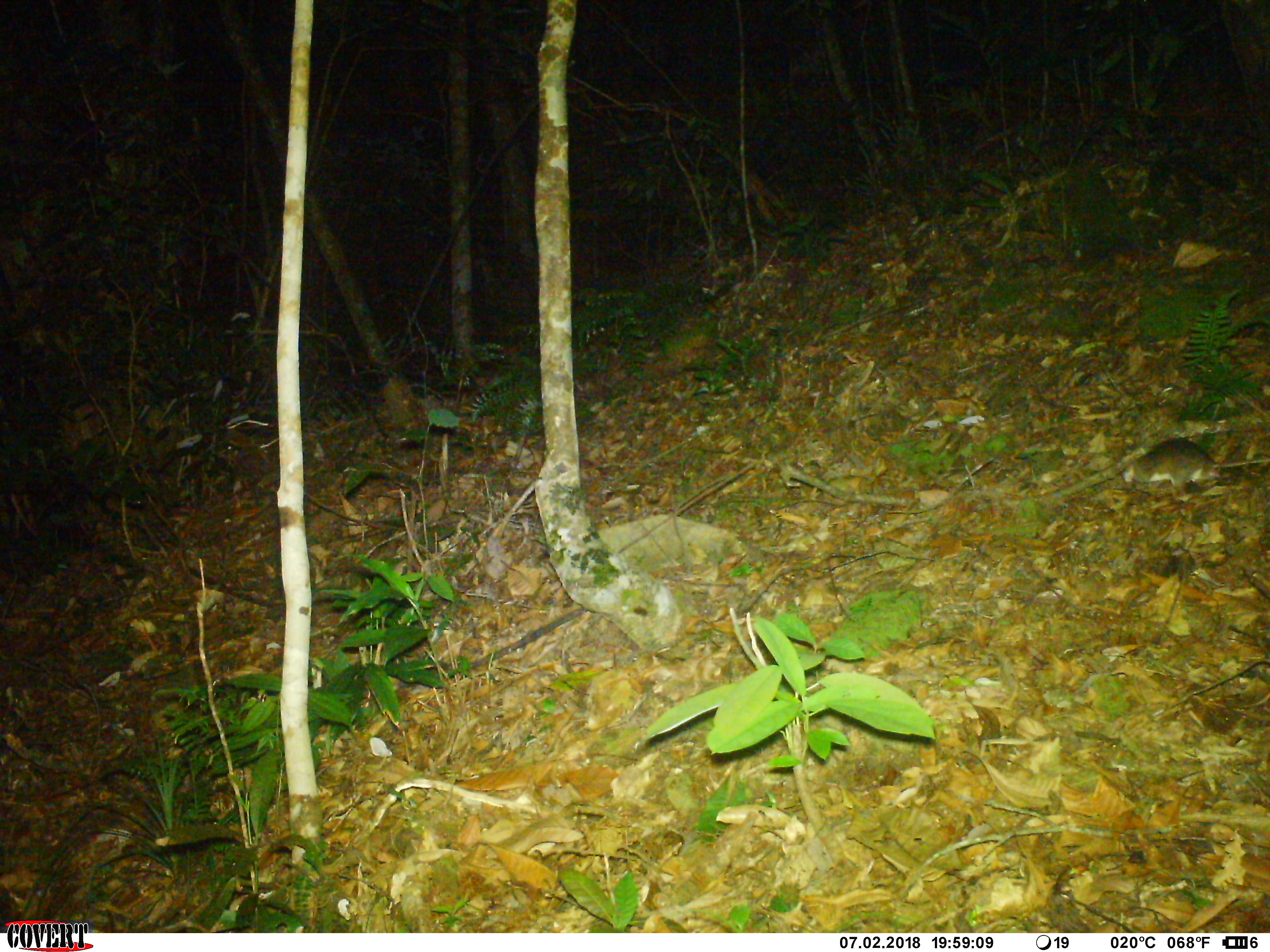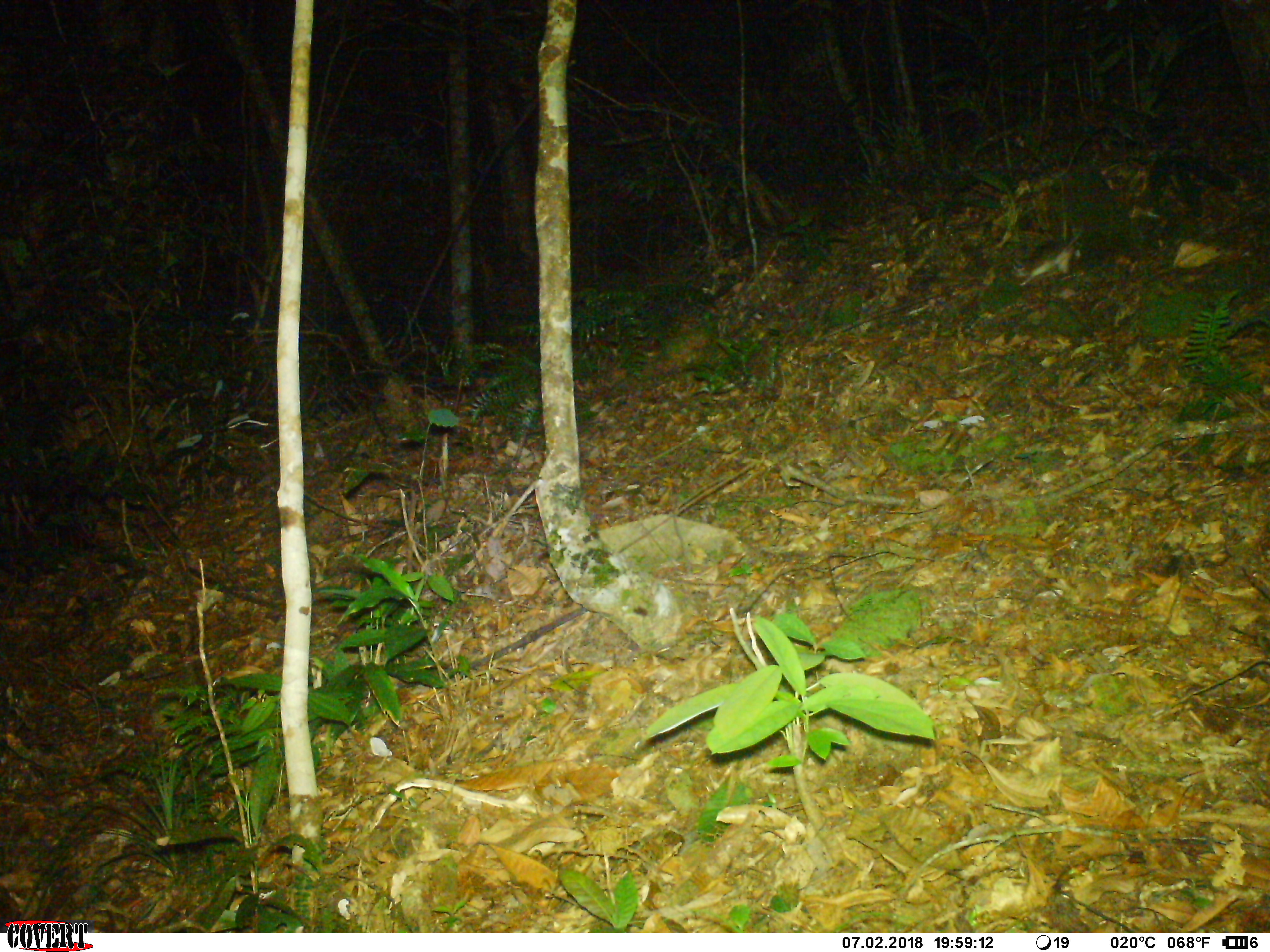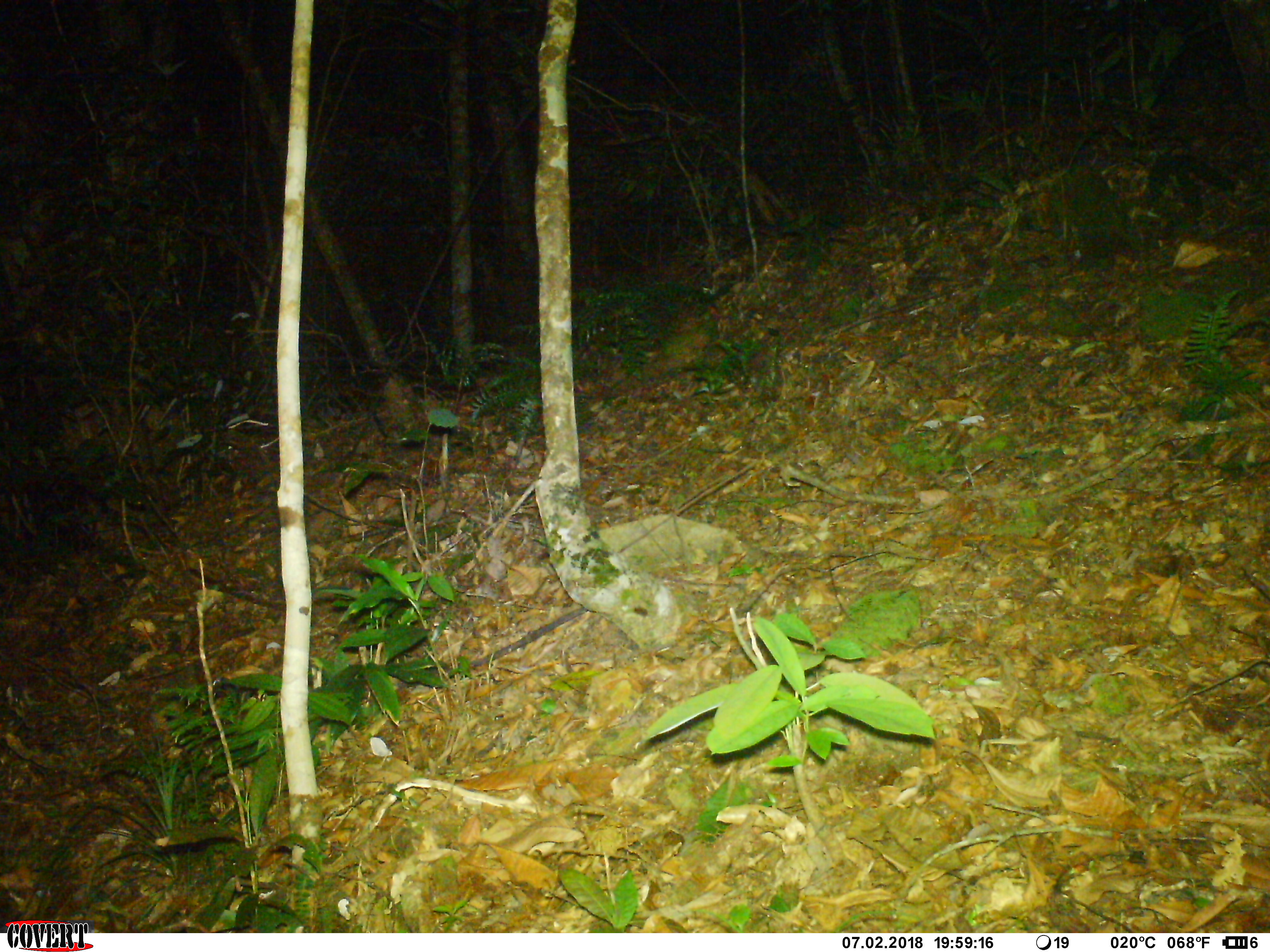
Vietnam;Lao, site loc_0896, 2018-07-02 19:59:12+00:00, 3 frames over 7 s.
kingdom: Animalia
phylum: Chordata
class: Mammalia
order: Rodentia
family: Muridae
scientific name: Muridae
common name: old-world mice and rats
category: unidentified murid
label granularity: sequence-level